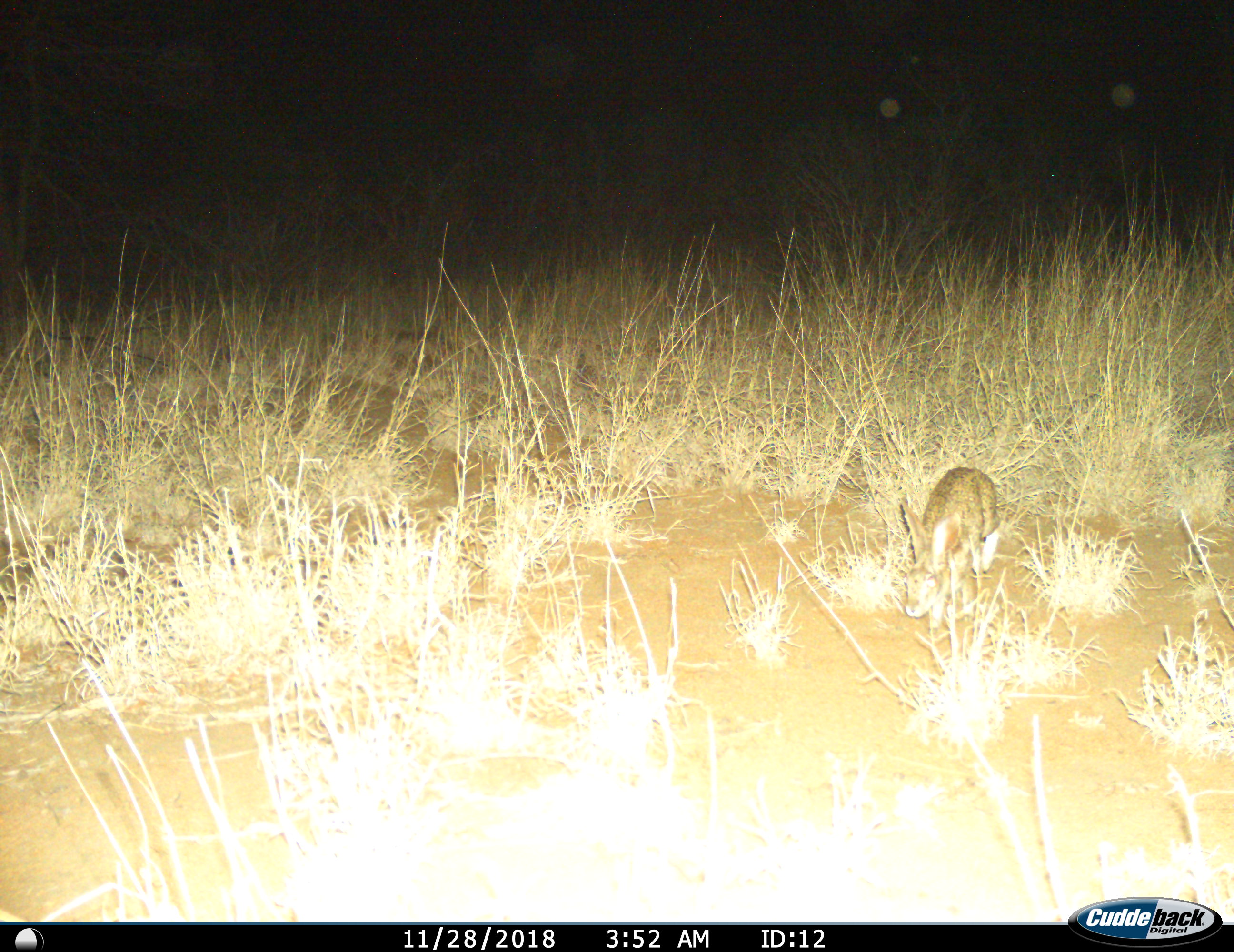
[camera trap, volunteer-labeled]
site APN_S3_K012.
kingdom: Animalia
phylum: Chordata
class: Mammalia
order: Lagomorpha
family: Leporidae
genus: Lepus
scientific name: Lepus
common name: hare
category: hareunknown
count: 1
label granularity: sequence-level